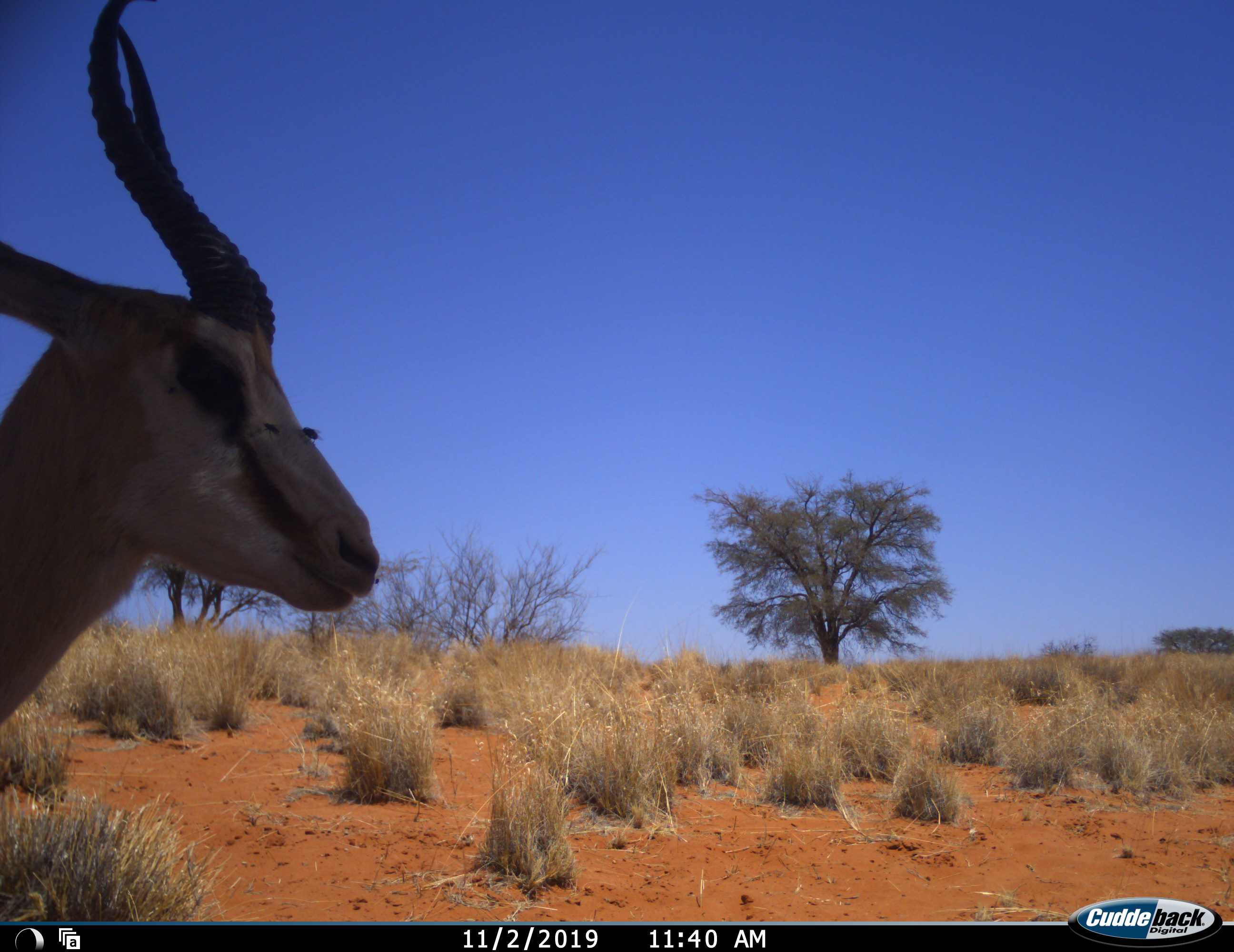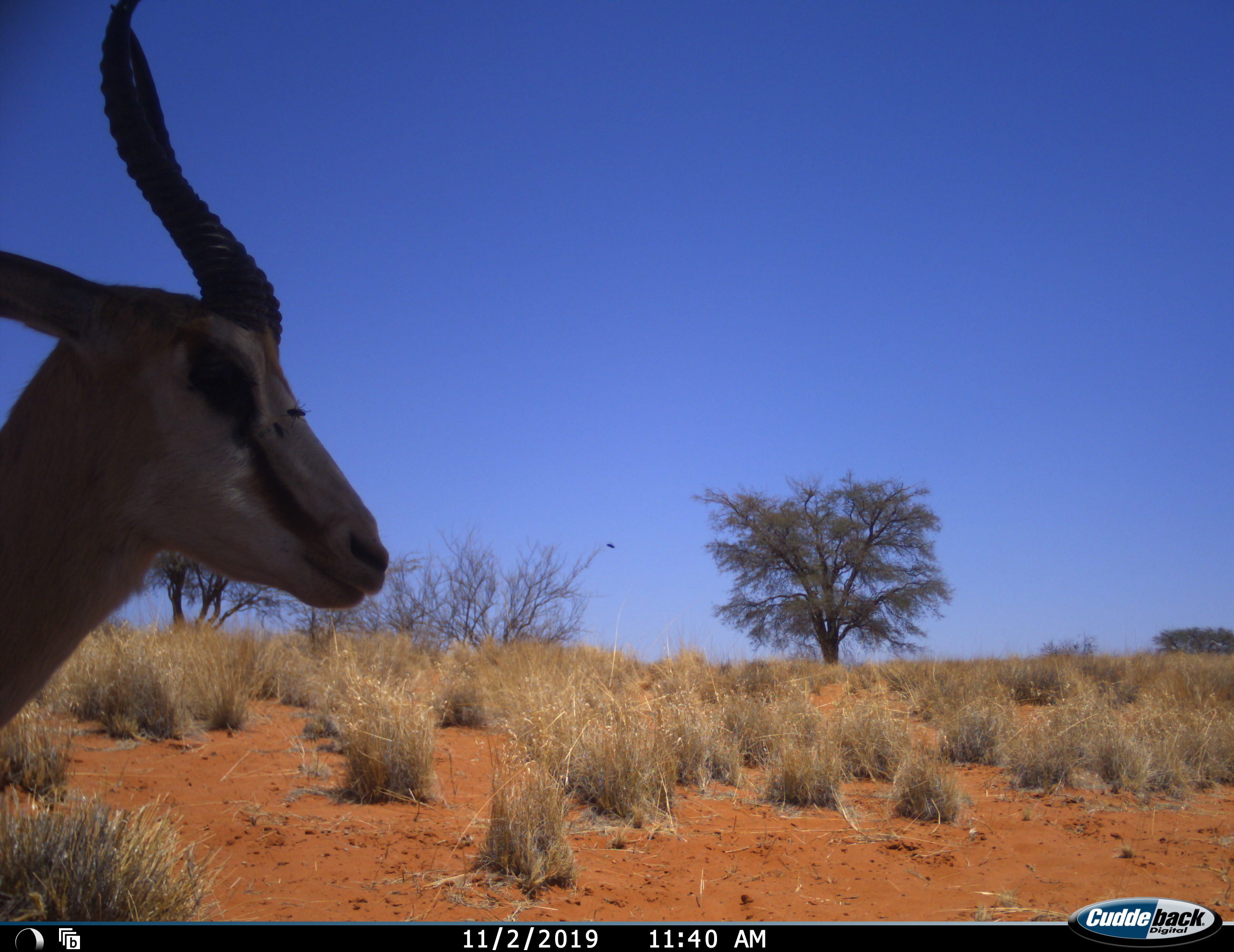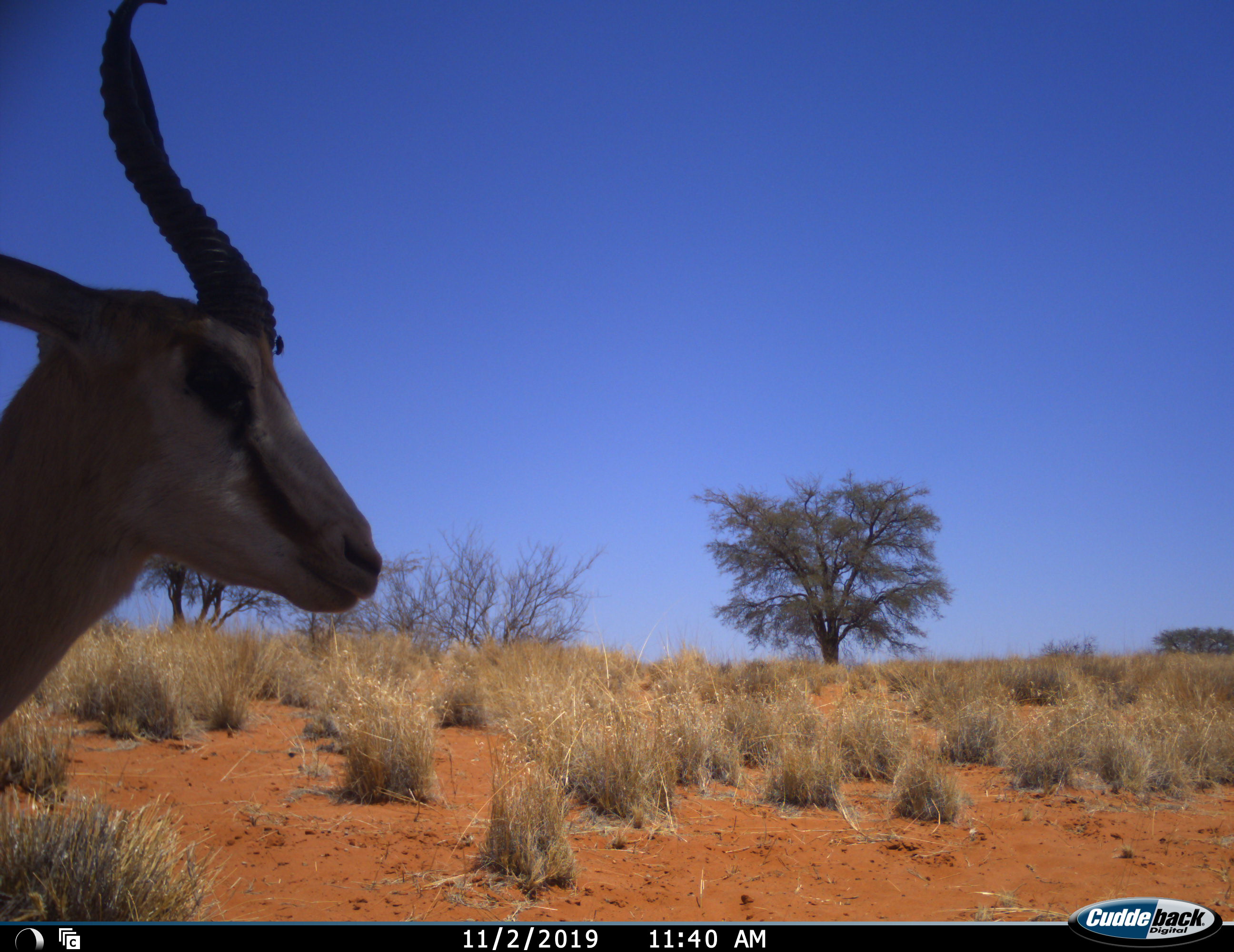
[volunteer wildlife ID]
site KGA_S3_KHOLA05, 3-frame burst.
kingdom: Animalia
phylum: Chordata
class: Mammalia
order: Artiodactyla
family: Bovidae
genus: Antidorcas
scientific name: Antidorcas marsupialis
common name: springbok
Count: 1.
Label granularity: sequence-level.